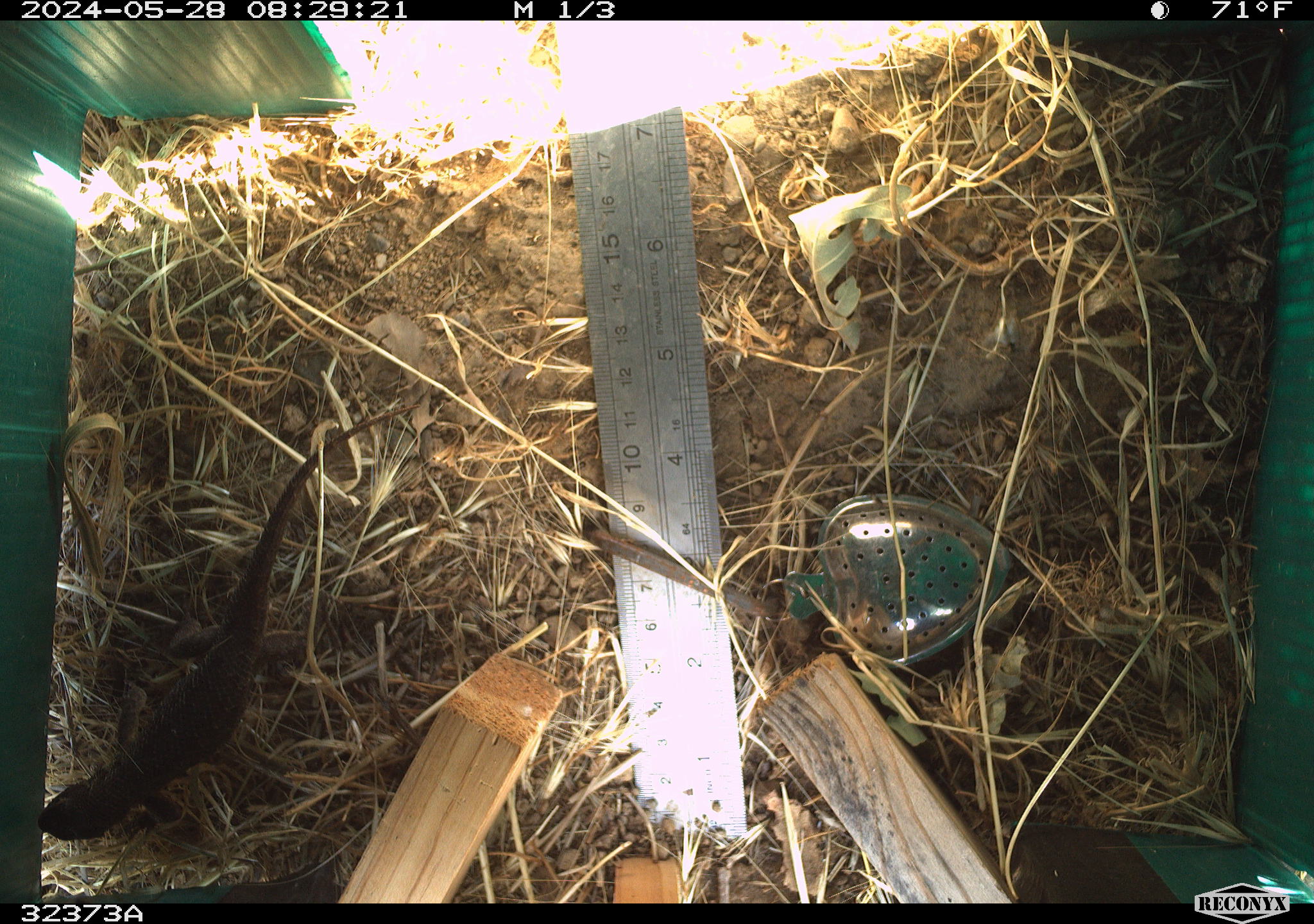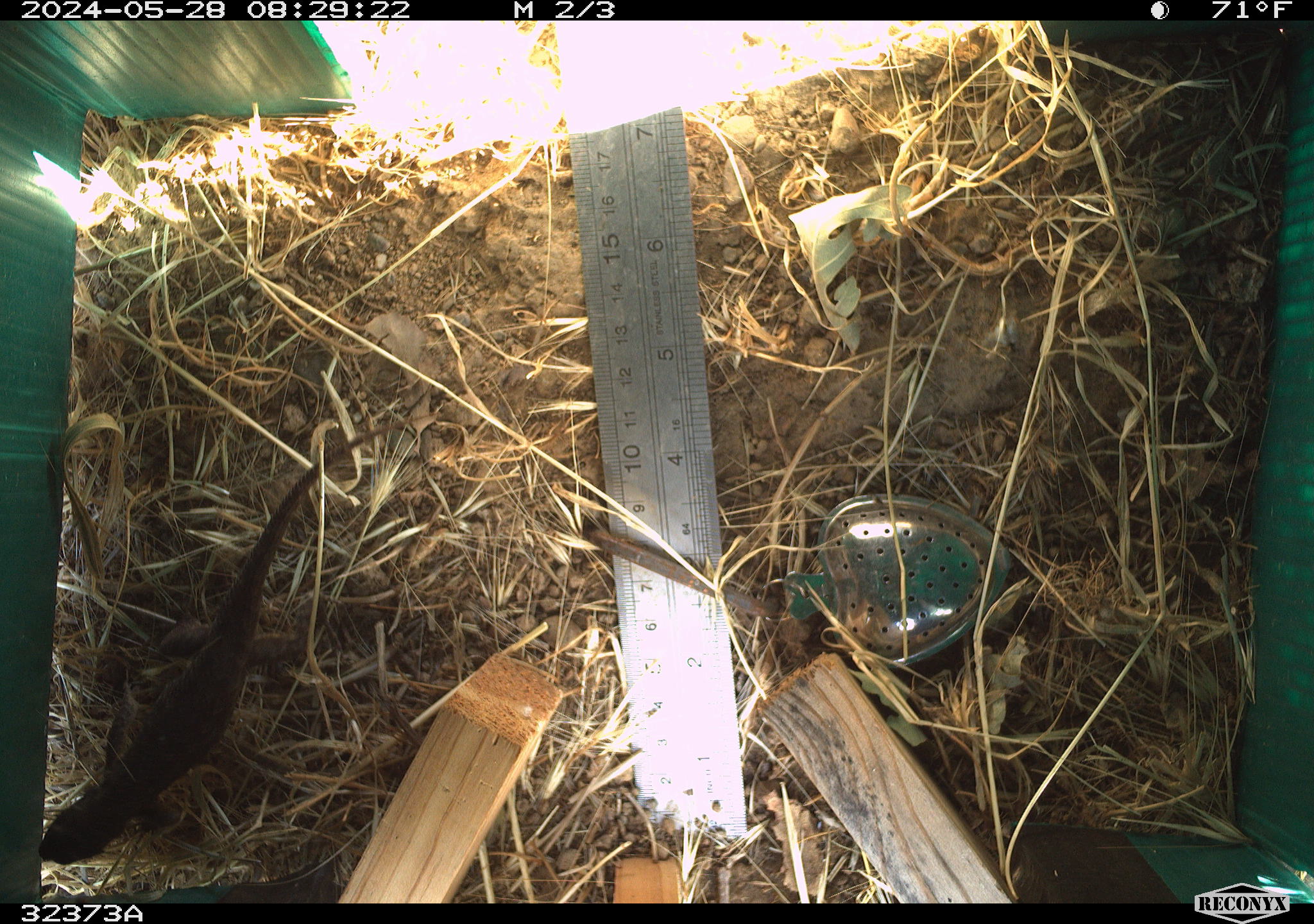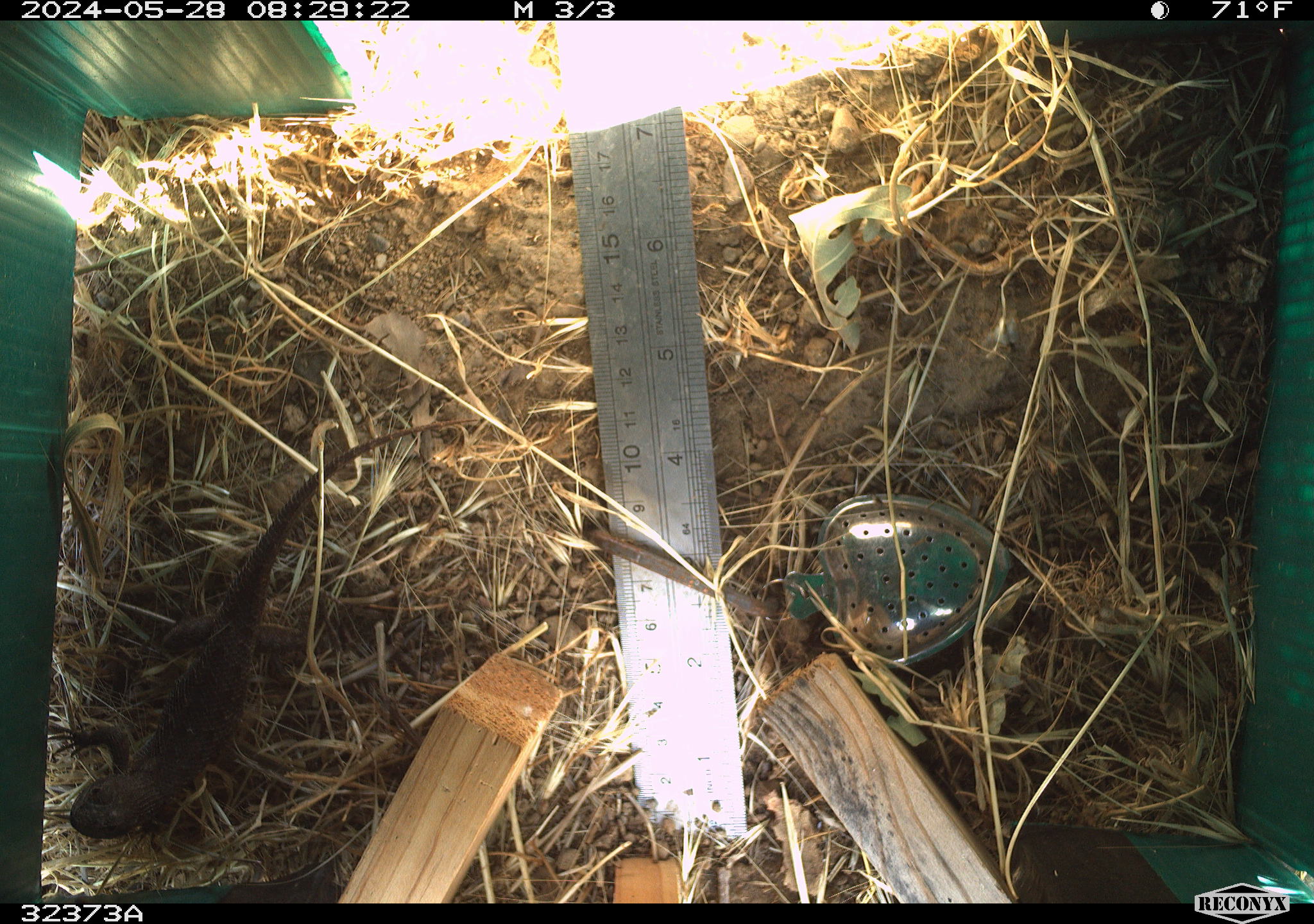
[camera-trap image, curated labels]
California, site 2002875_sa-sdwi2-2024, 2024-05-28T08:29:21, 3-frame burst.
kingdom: Animalia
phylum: Chordata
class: Reptilia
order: Squamata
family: Phrynosomatidae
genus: Sceloporus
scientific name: Sceloporus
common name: spiny lizards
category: sceloporus species